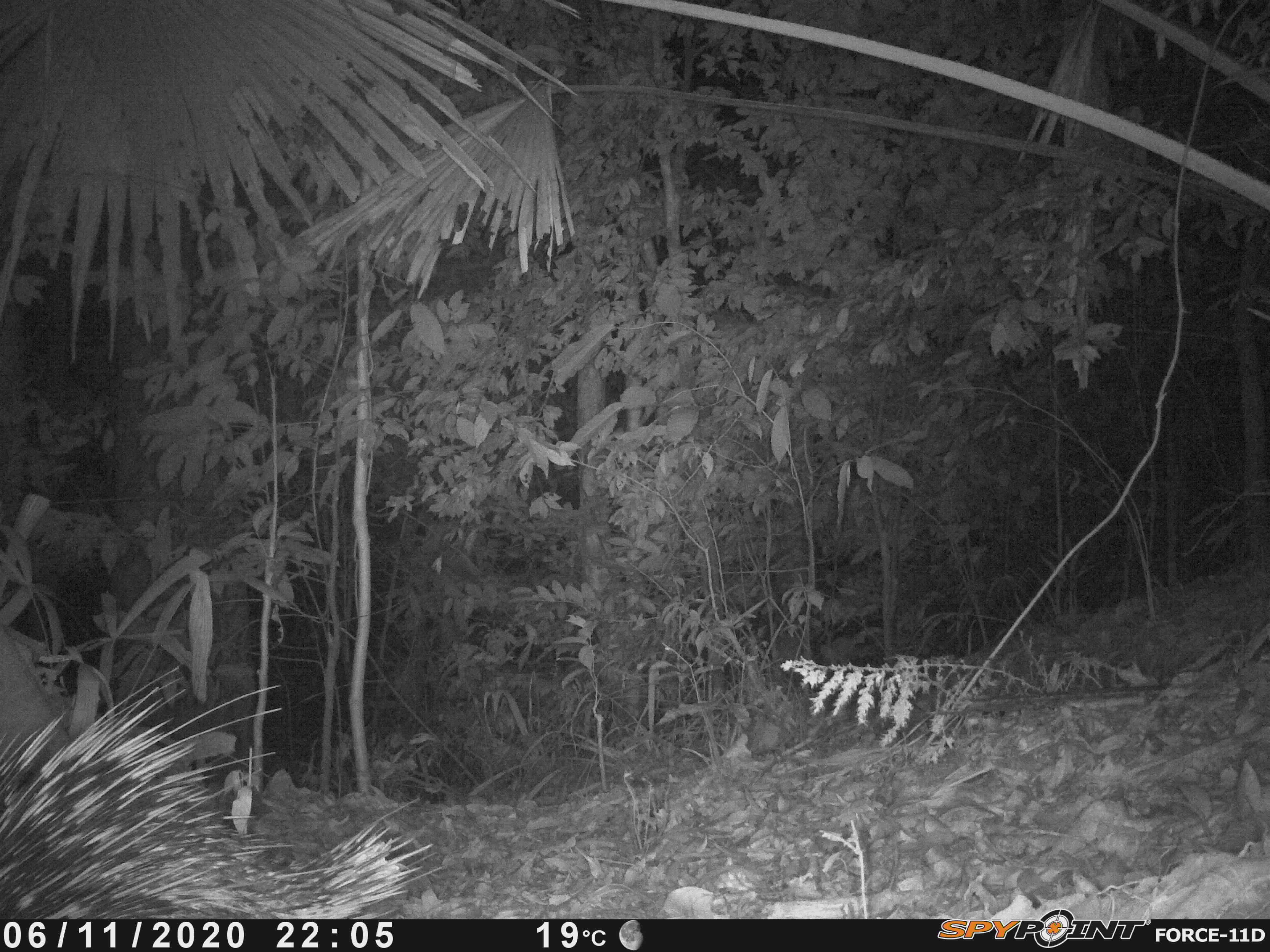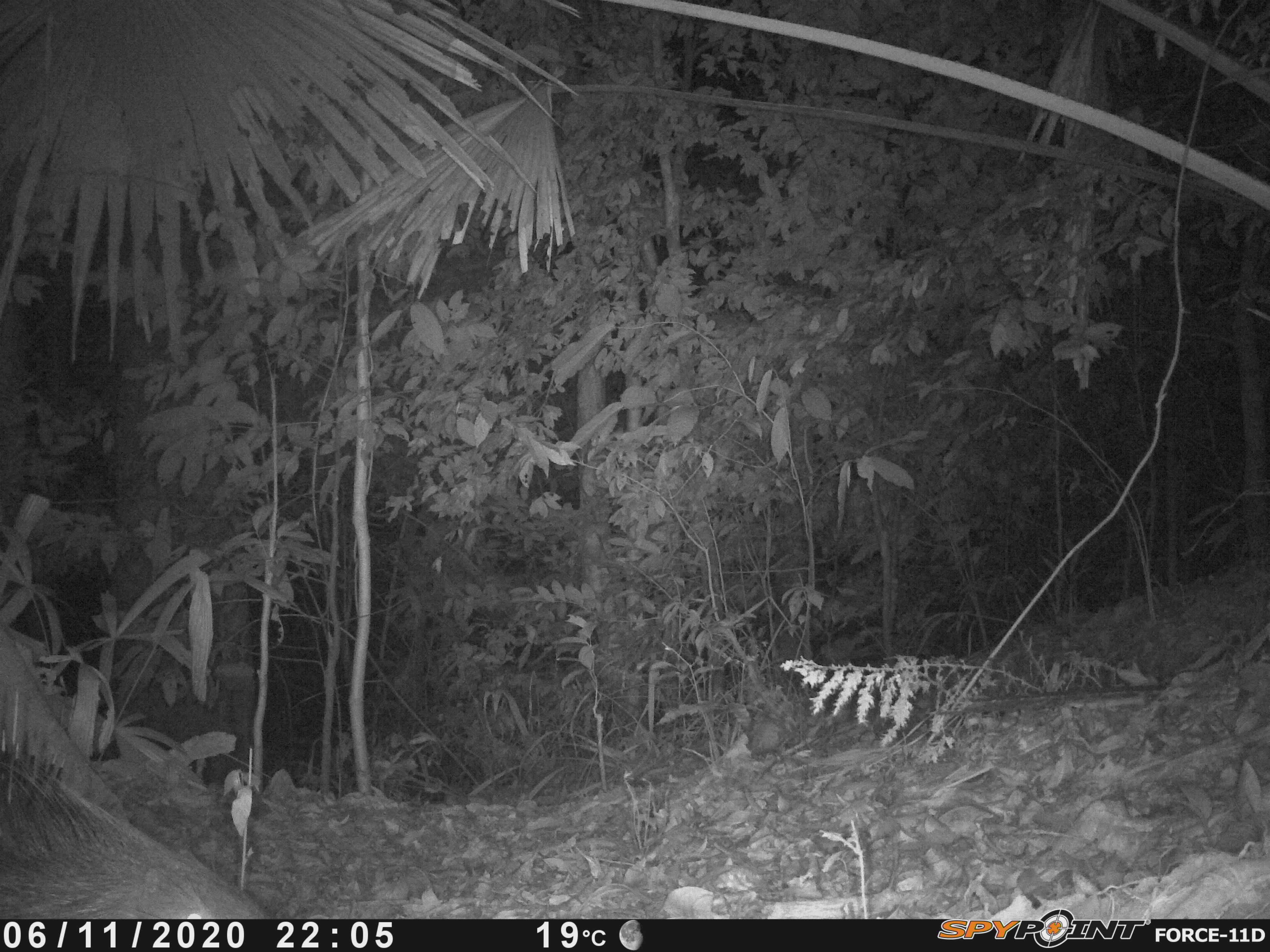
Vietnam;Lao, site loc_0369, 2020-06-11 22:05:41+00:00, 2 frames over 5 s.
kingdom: Animalia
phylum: Chordata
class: Mammalia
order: Rodentia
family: Hystricidae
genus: Hystrix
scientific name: Hystrix brachyura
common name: malayan porcupine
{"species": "malayan porcupine (Hystrix brachyura)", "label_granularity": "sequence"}